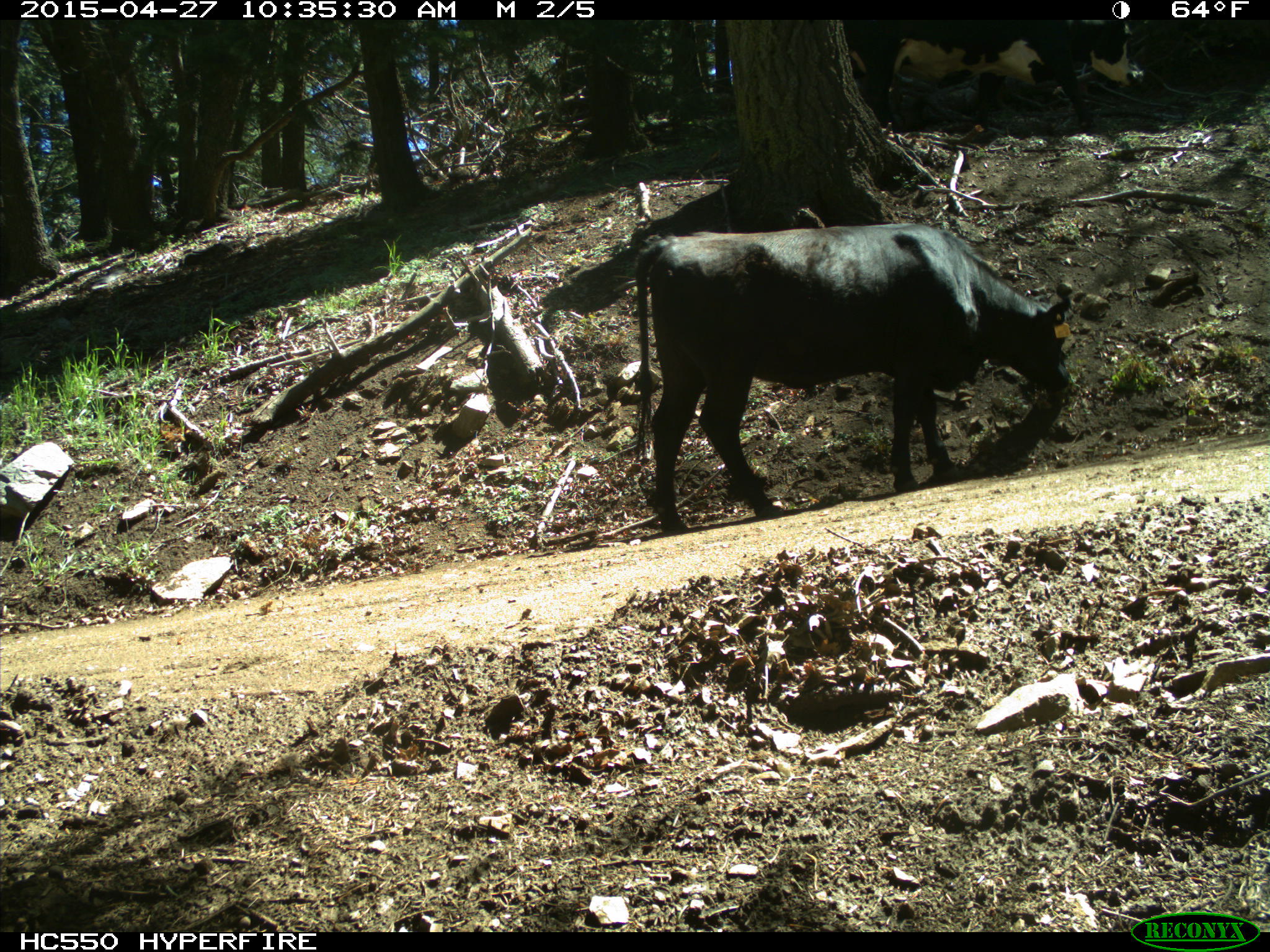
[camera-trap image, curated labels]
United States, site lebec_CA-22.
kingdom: Animalia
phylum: Chordata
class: Mammalia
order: Artiodactyla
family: Bovidae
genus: Bos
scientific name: Bos taurus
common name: domestic cow